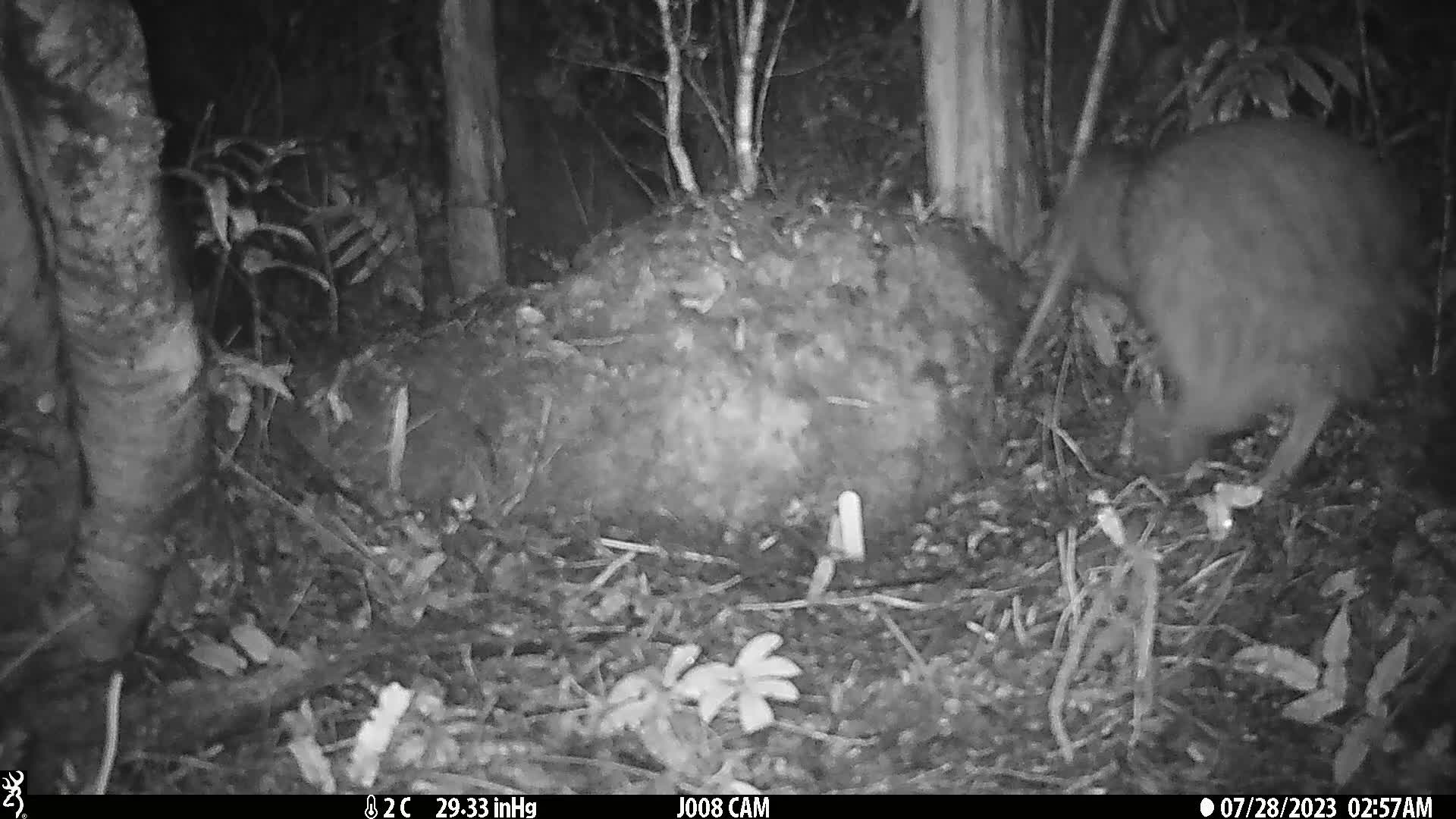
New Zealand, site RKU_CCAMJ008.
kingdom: Animalia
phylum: Chordata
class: Aves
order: Apterygiformes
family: Apterygidae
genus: Apteryx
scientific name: Apteryx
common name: kiwi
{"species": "kiwi (Apteryx)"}